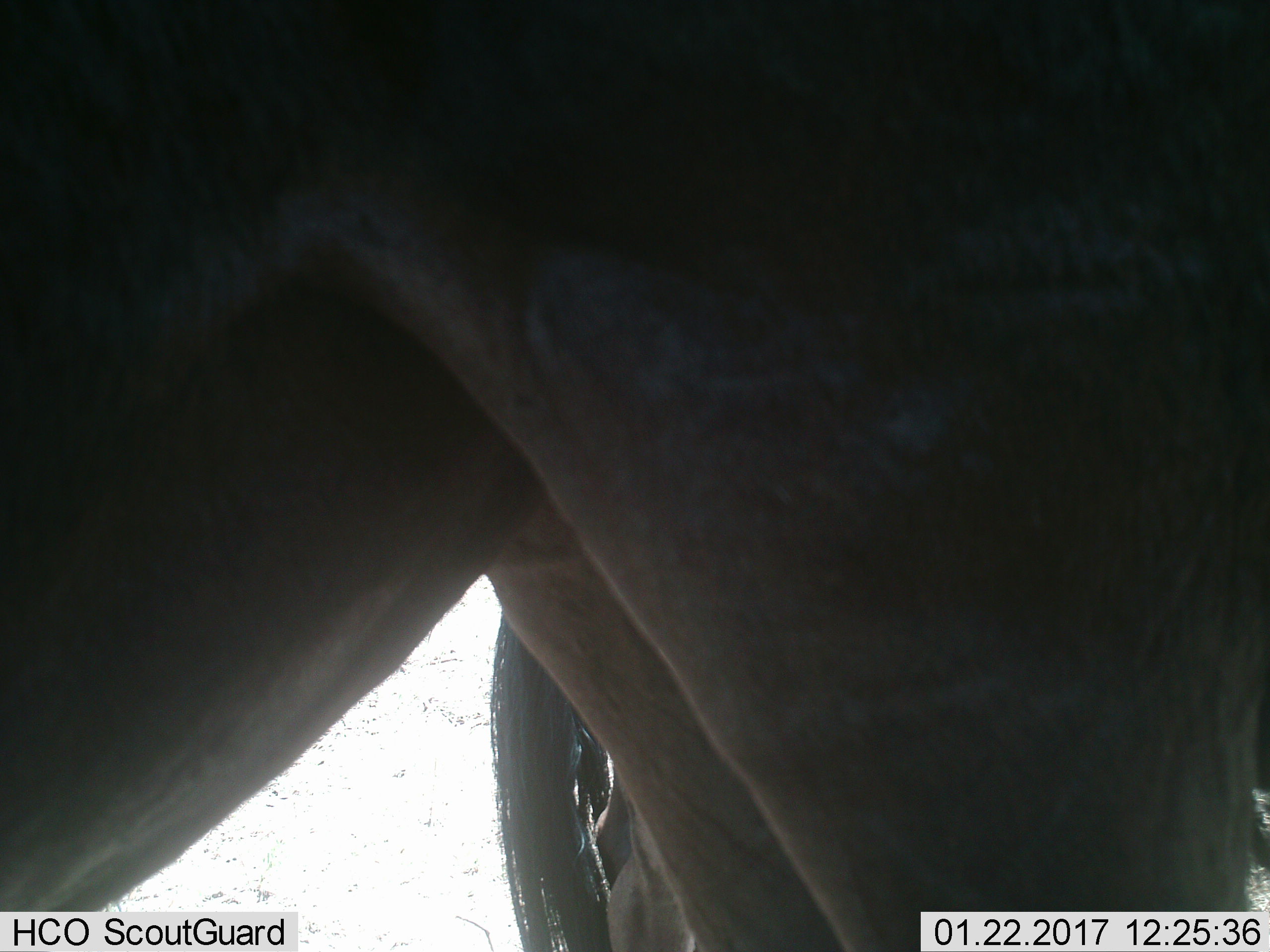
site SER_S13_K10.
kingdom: Animalia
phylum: Chordata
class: Mammalia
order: Artiodactyla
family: Bovidae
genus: Connochaetes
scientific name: Connochaetes taurinus taurinus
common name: blue wildebeest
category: wildebeestblue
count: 2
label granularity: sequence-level